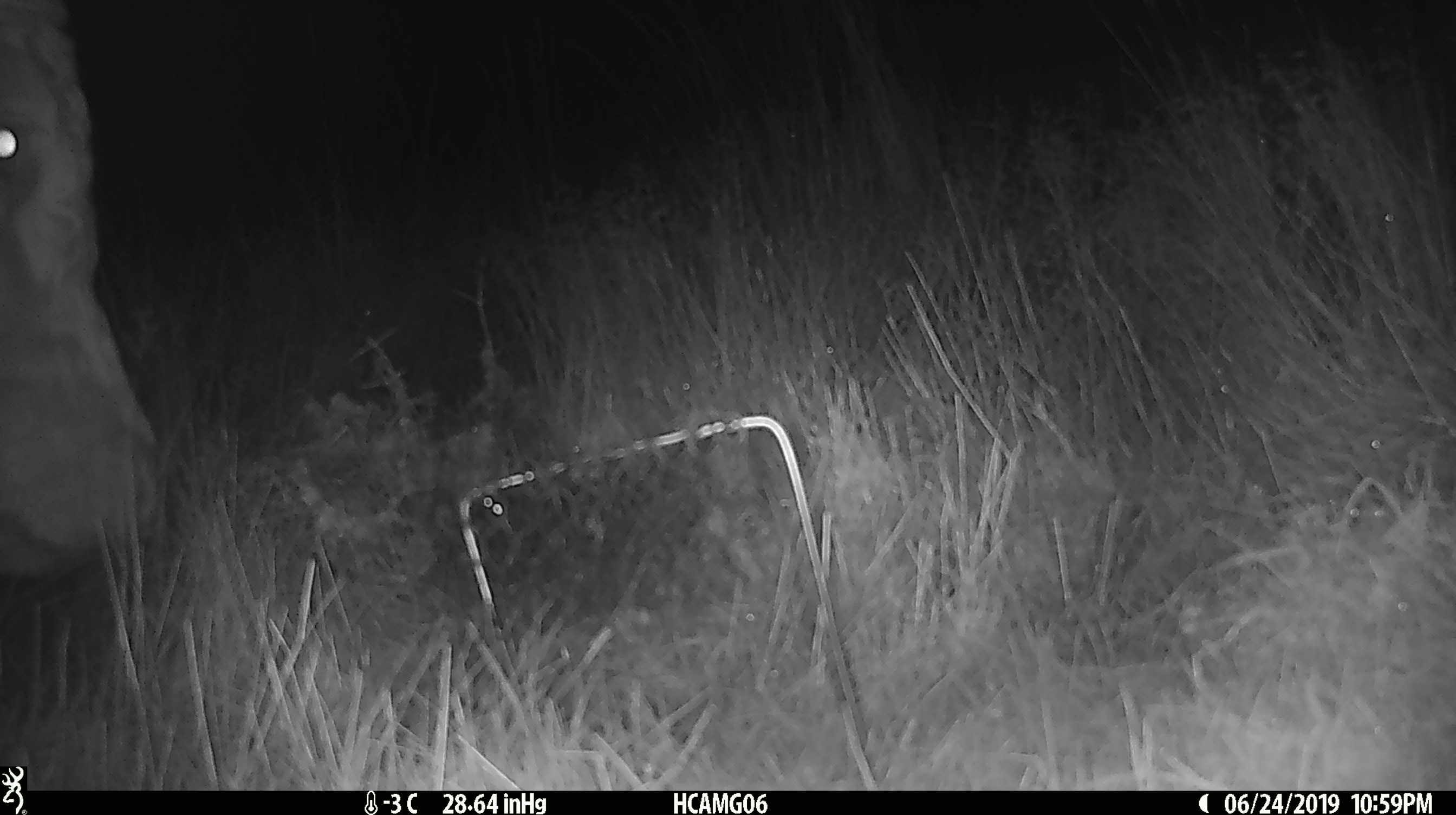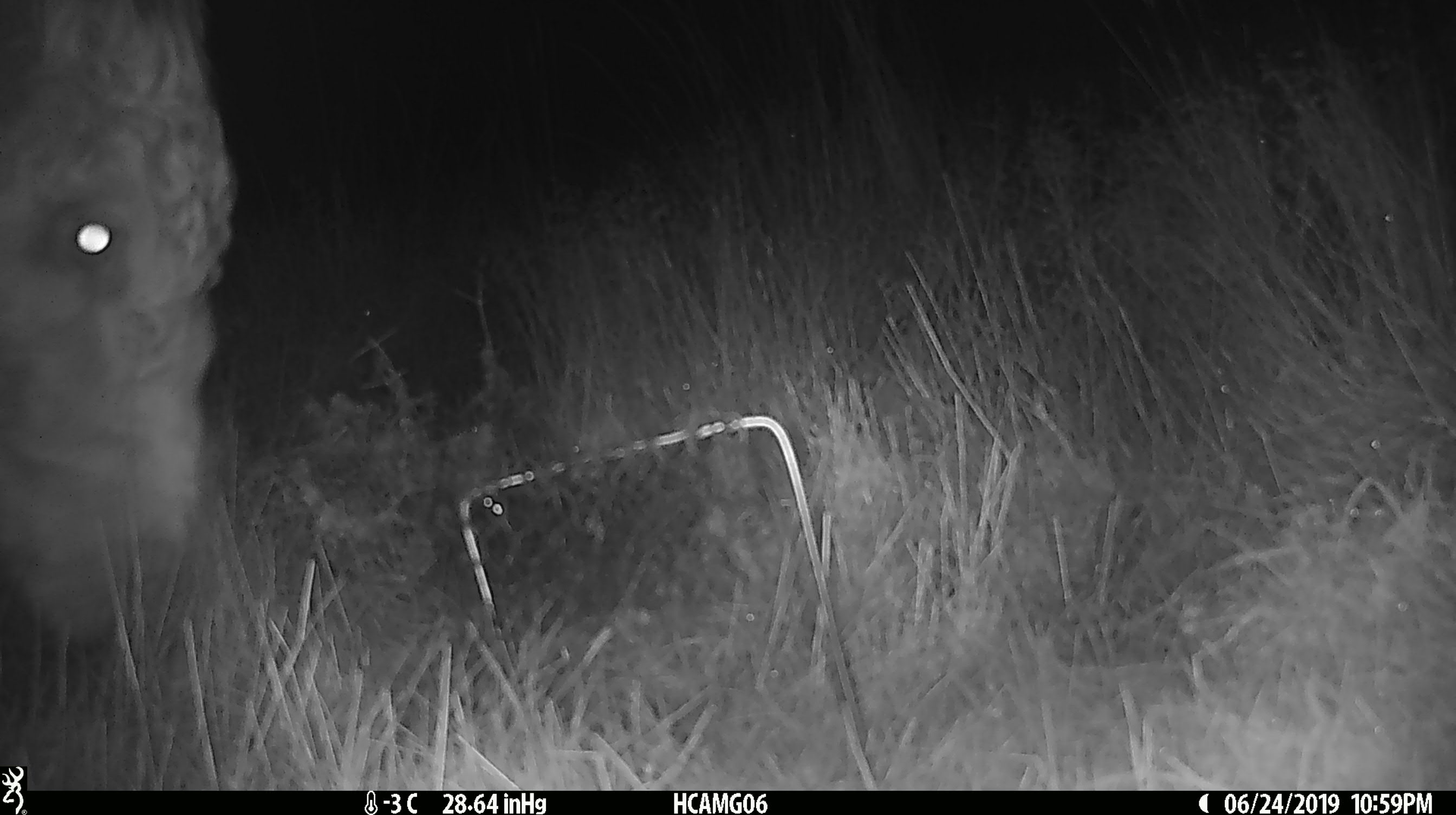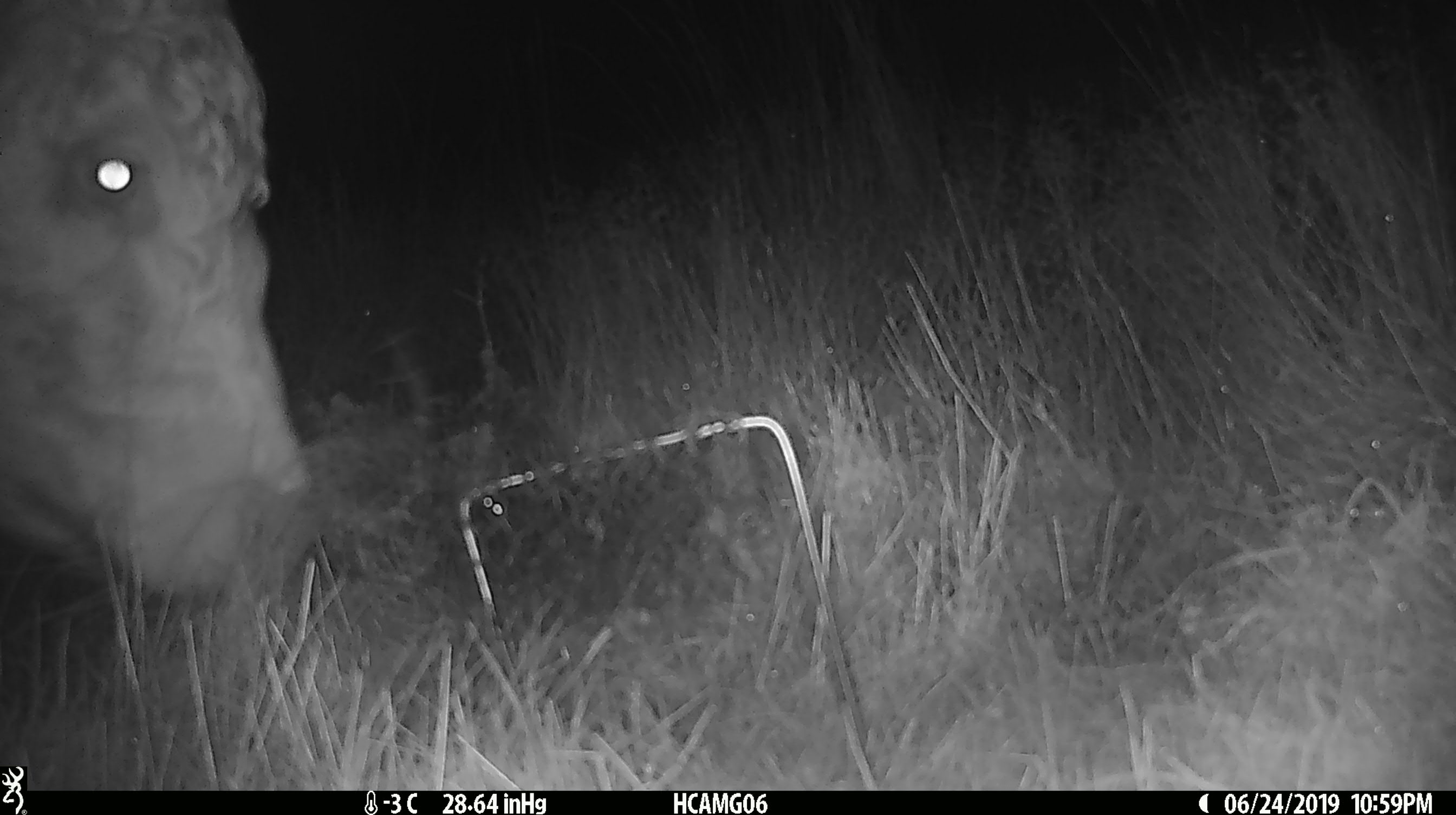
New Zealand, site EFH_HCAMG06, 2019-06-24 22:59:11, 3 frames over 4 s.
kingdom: Animalia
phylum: Chordata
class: Mammalia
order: Artiodactyla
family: Bovidae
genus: Bos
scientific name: Bos taurus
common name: domestic cow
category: cow